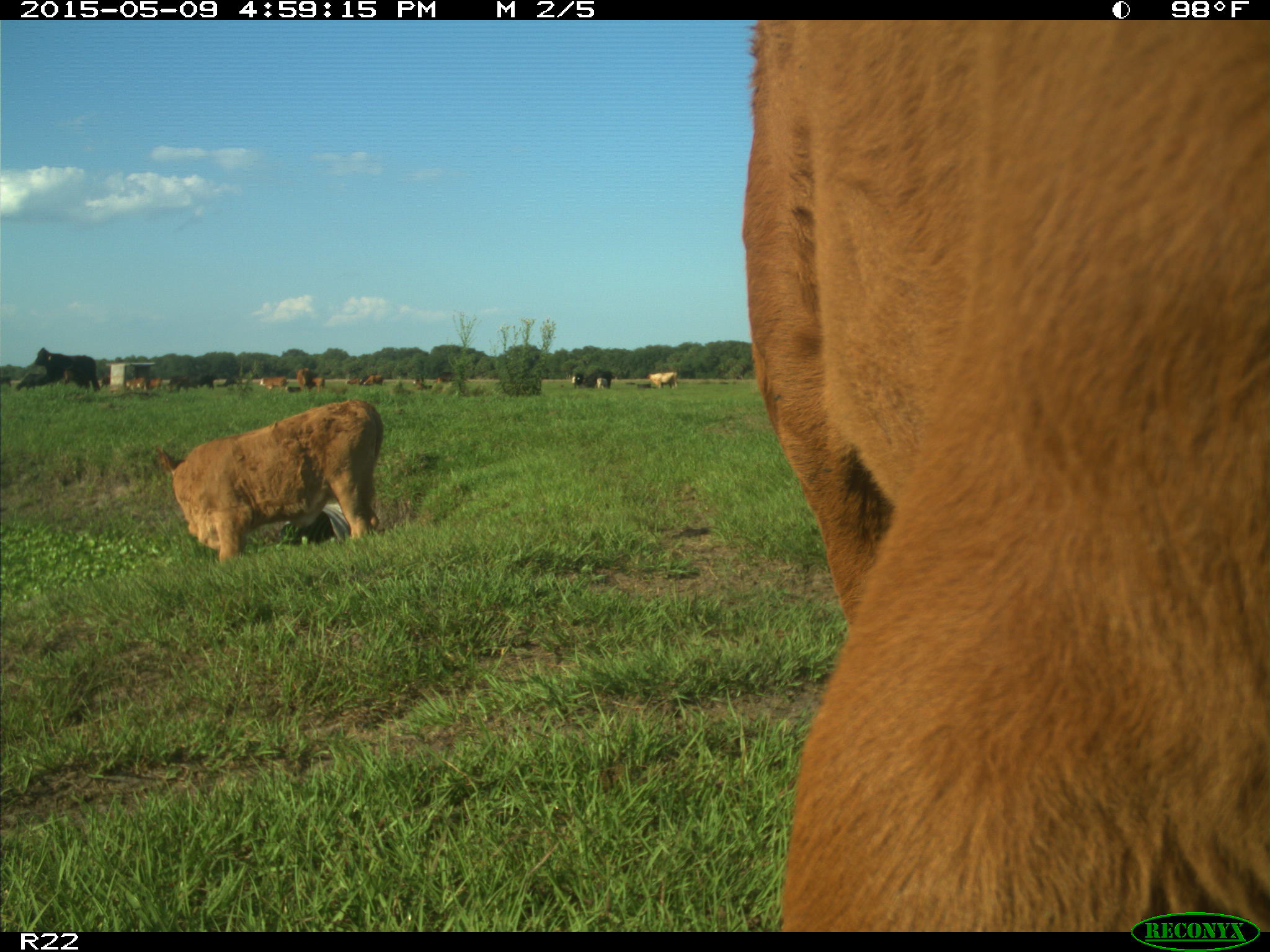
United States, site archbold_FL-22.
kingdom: Animalia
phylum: Chordata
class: Mammalia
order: Artiodactyla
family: Bovidae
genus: Bos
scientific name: Bos taurus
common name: domestic cow